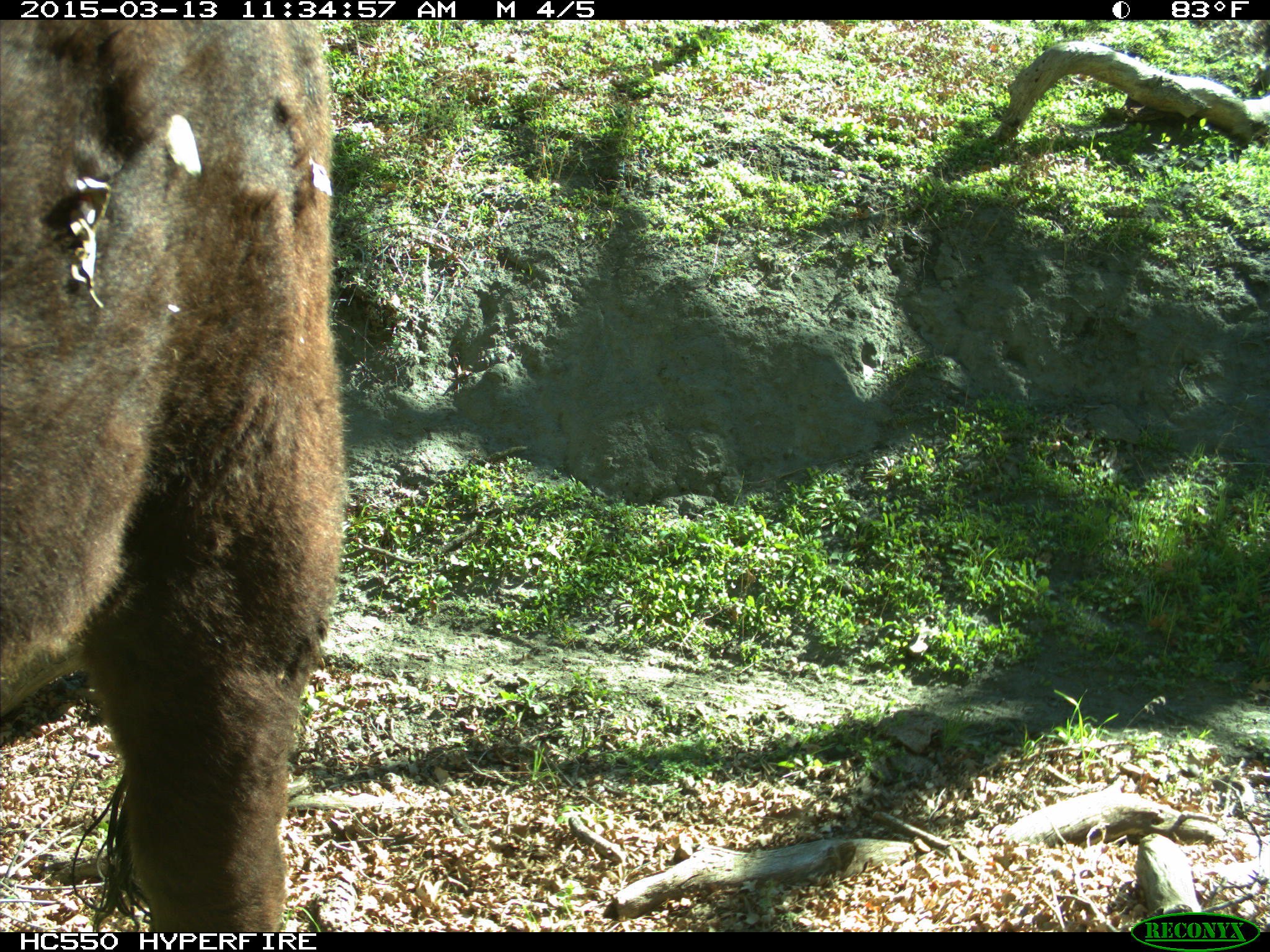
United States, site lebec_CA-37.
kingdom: Animalia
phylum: Chordata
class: Mammalia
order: Artiodactyla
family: Bovidae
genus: Bos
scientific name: Bos taurus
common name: domestic cow